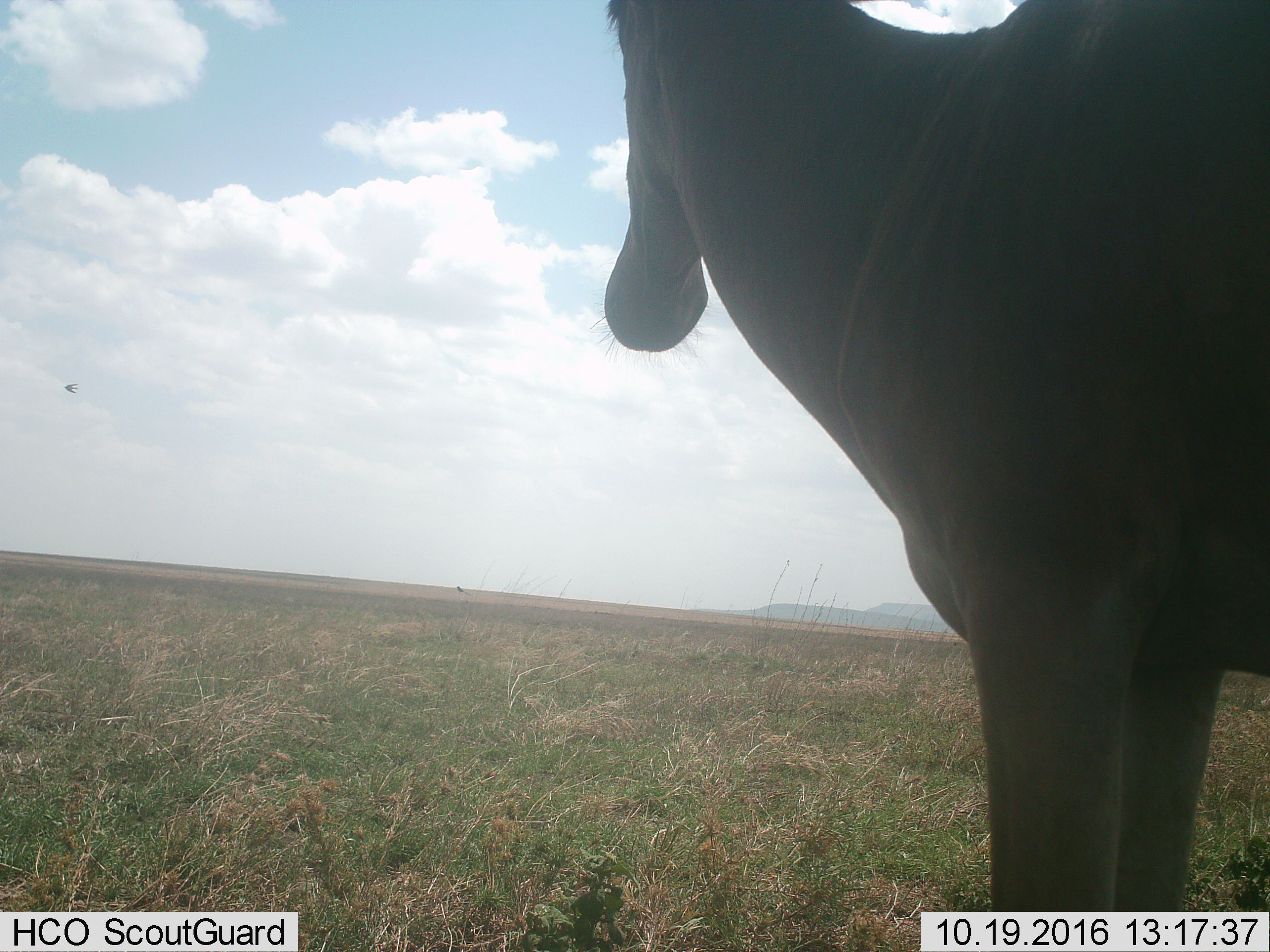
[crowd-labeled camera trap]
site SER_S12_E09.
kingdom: Animalia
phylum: Chordata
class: Mammalia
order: Artiodactyla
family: Bovidae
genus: Alcelaphus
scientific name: Alcelaphus buselaphus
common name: hartebeest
Hartebeest (Alcelaphus buselaphus), count 1. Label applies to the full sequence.